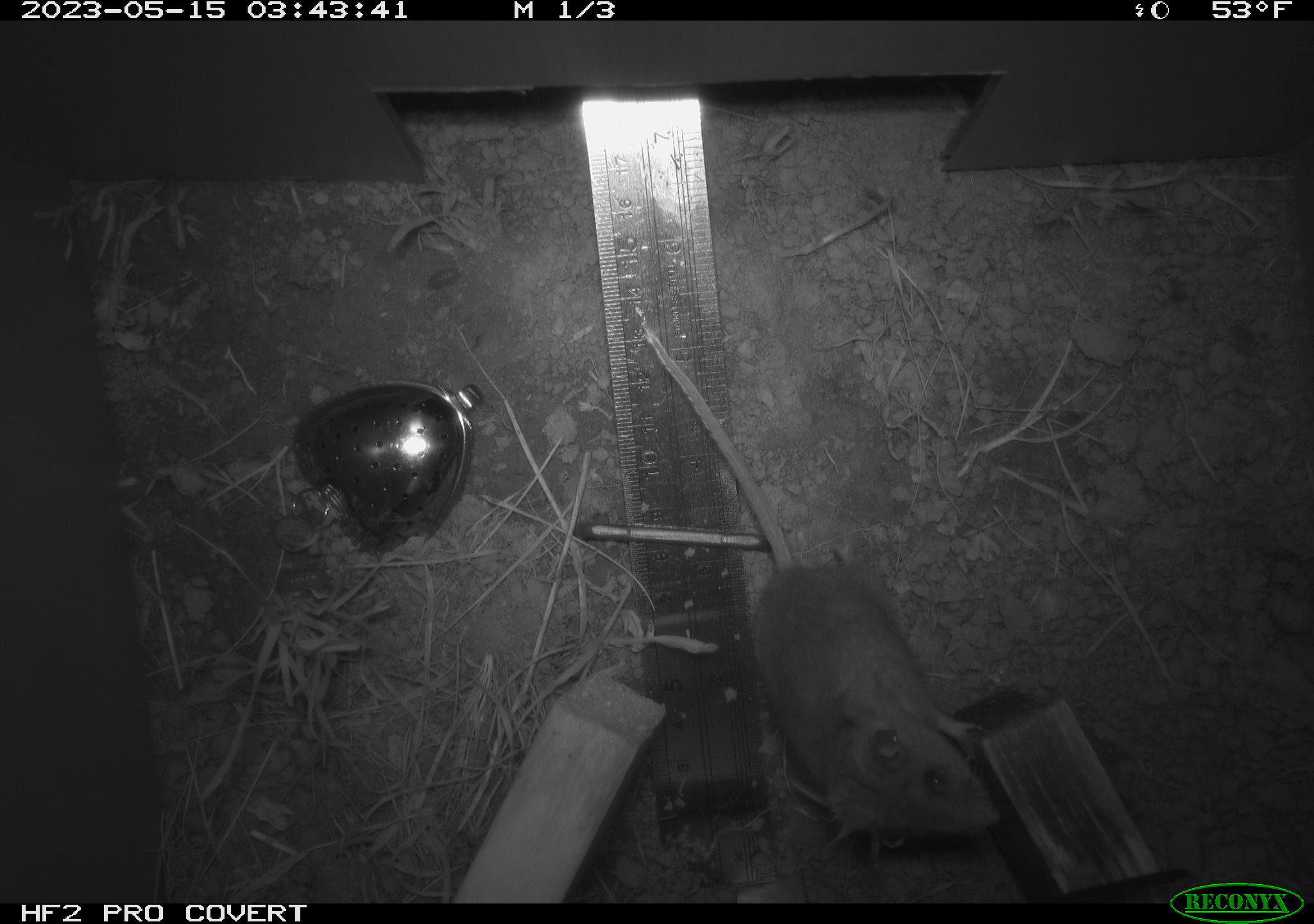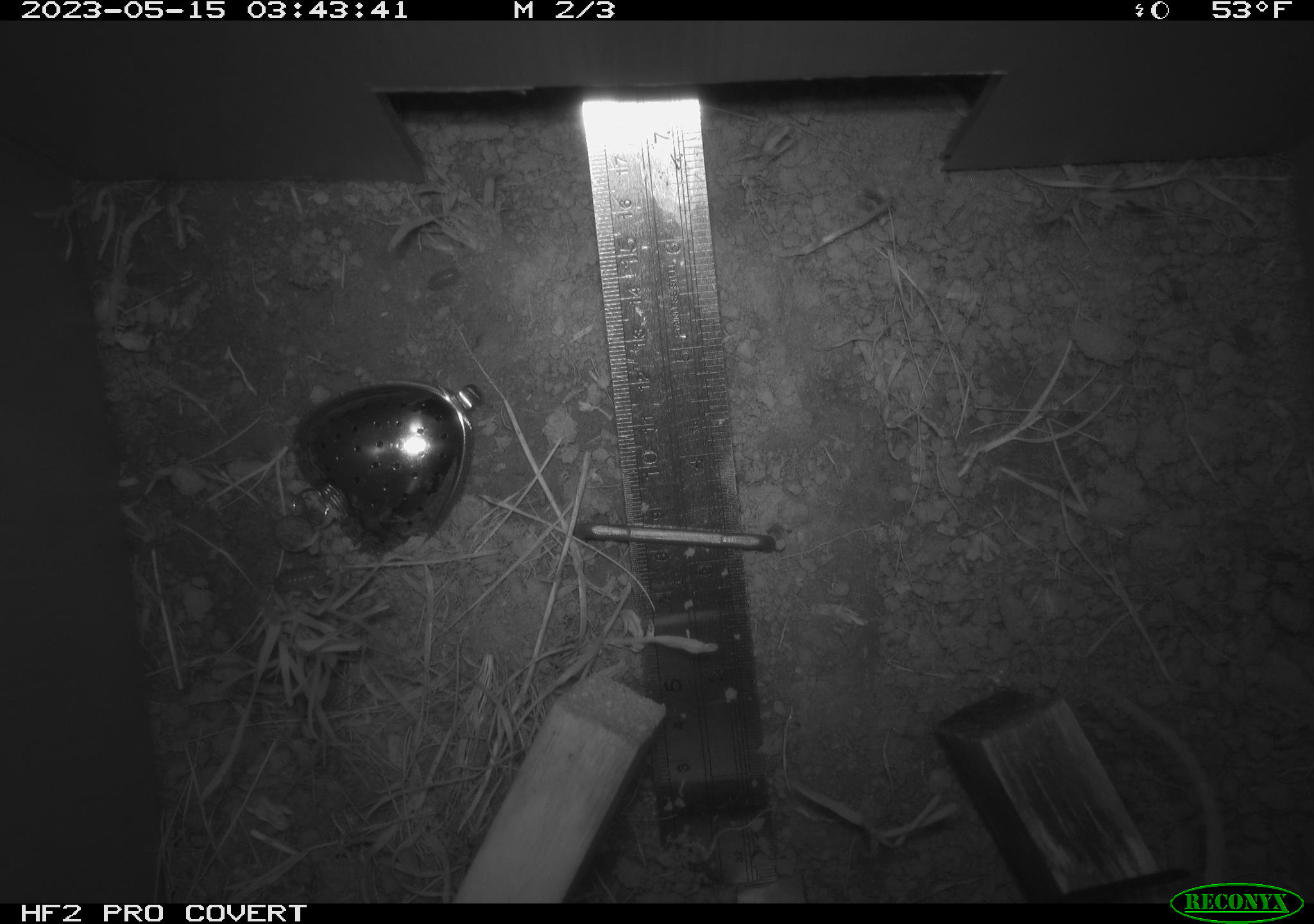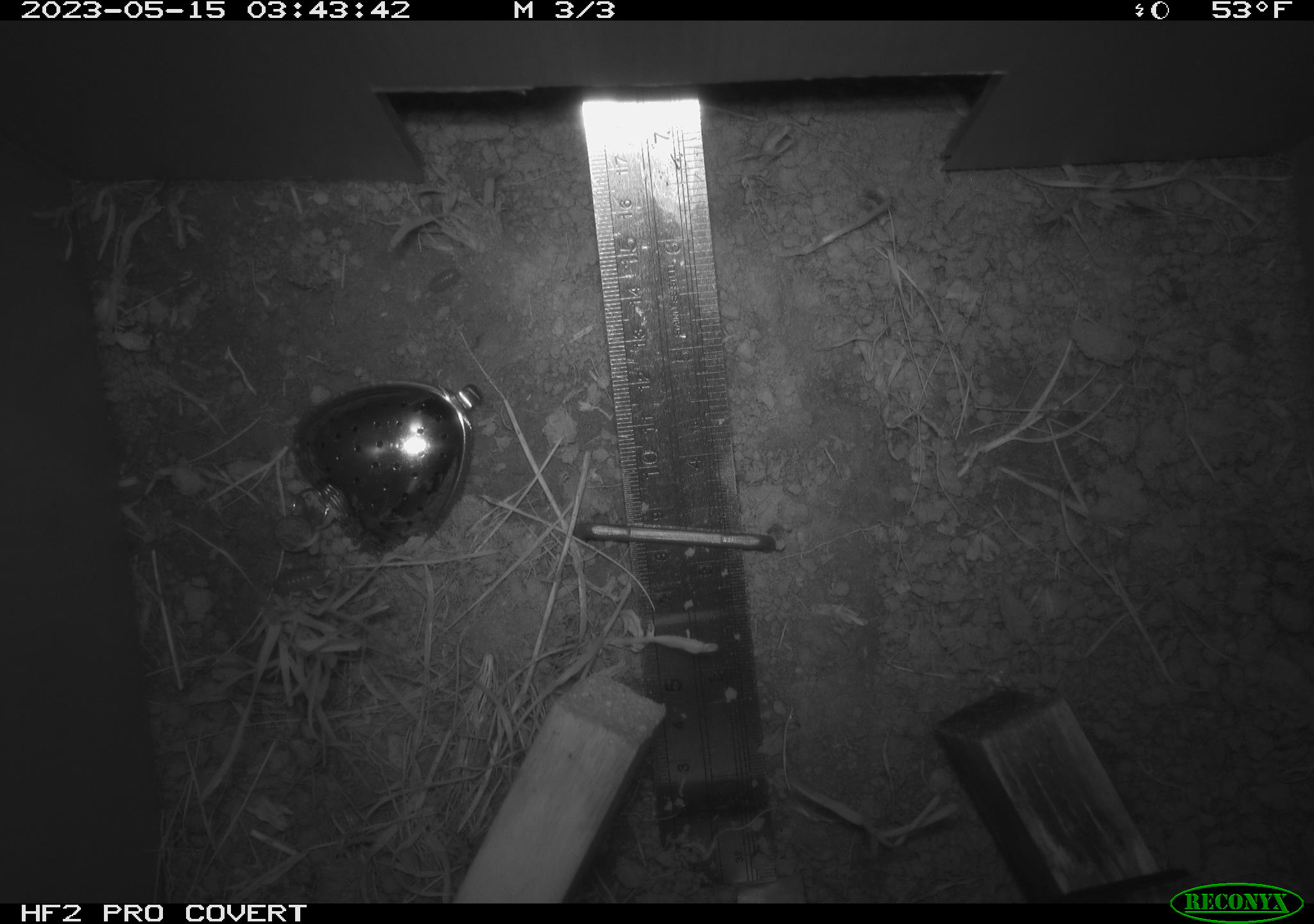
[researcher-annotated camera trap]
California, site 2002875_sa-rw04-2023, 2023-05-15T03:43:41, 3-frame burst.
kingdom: Animalia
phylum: Chordata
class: Mammalia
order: Rodentia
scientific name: Rodentia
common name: mouse species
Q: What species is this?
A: Mouse species (Rodentia).